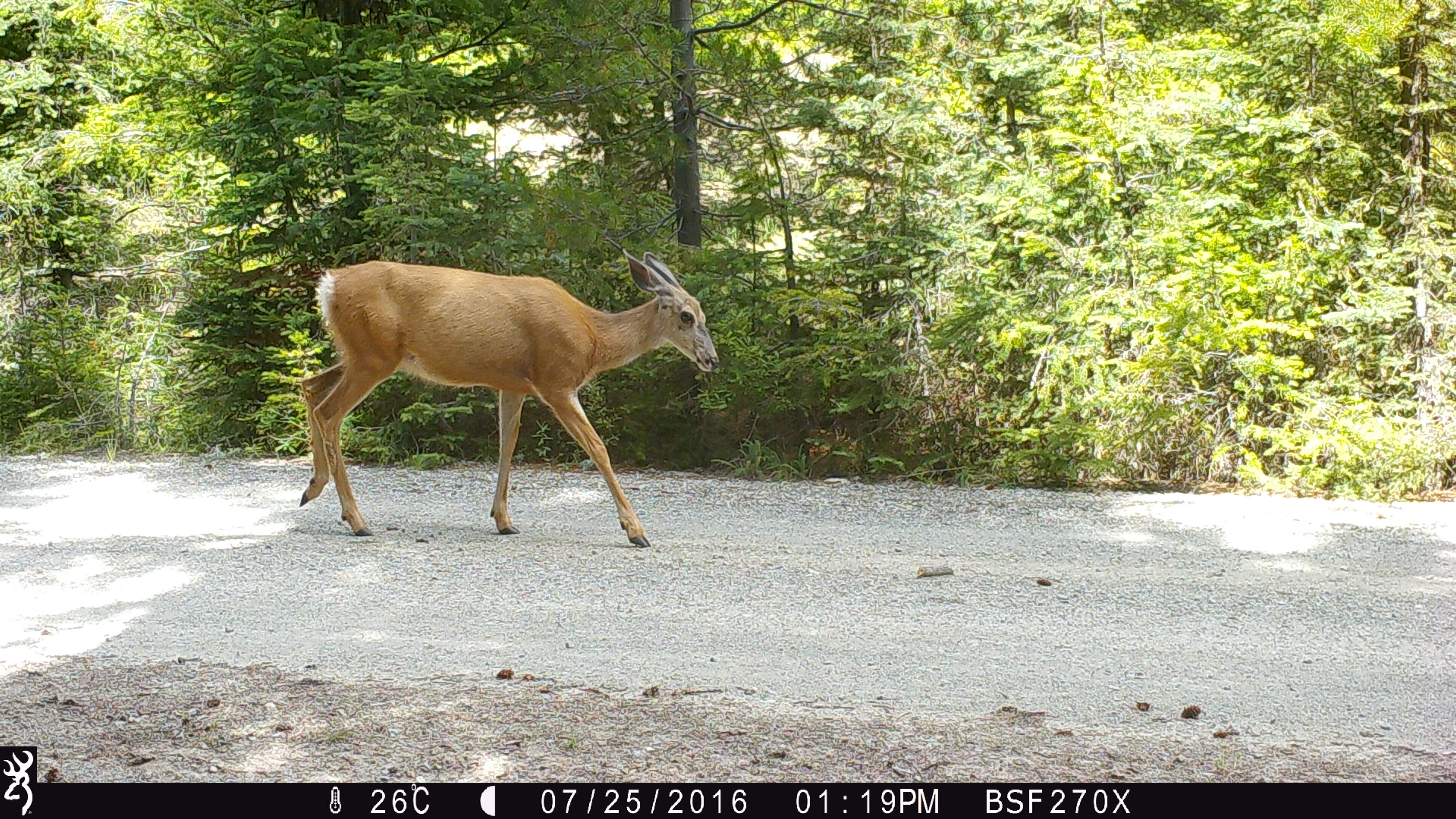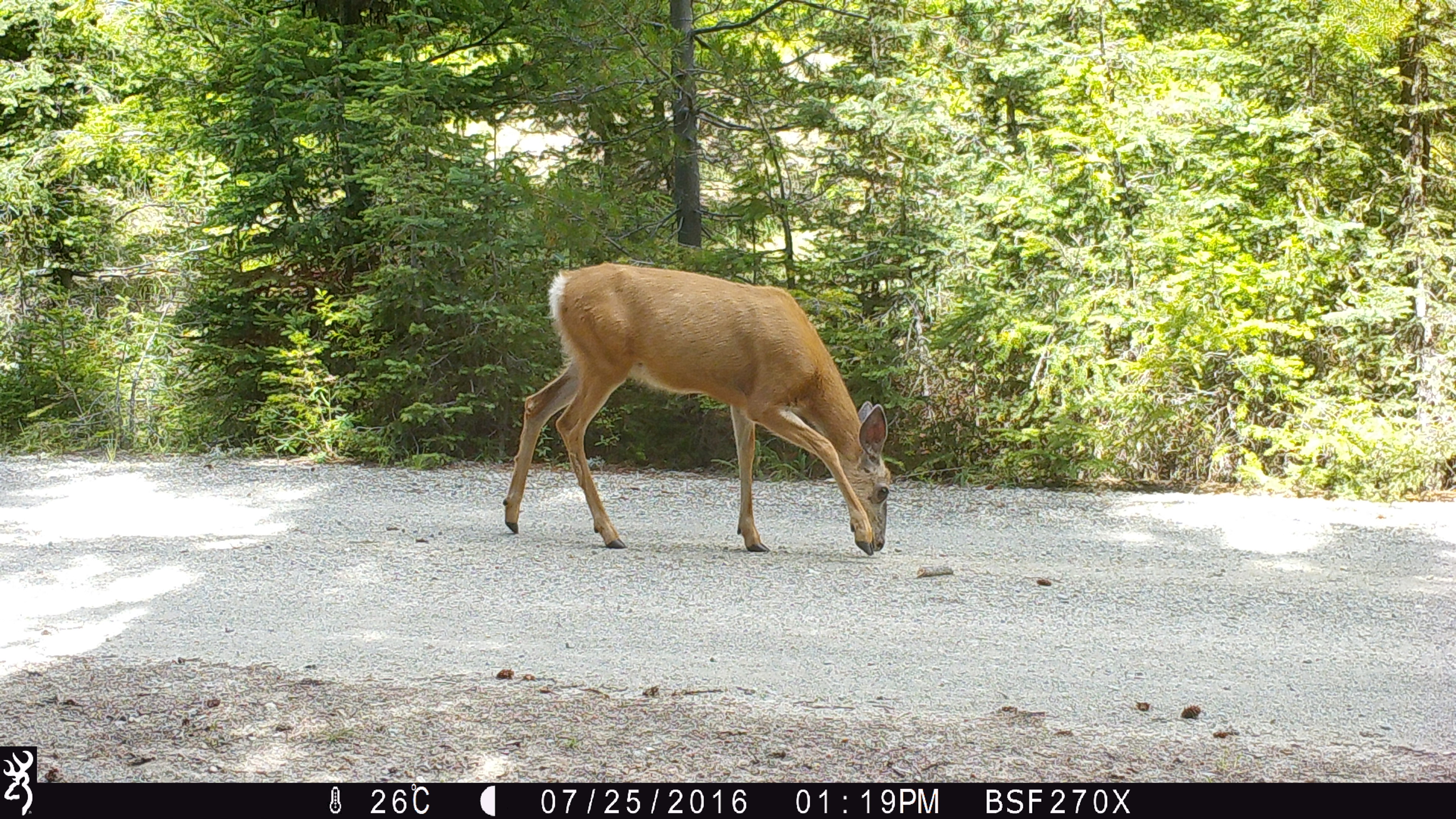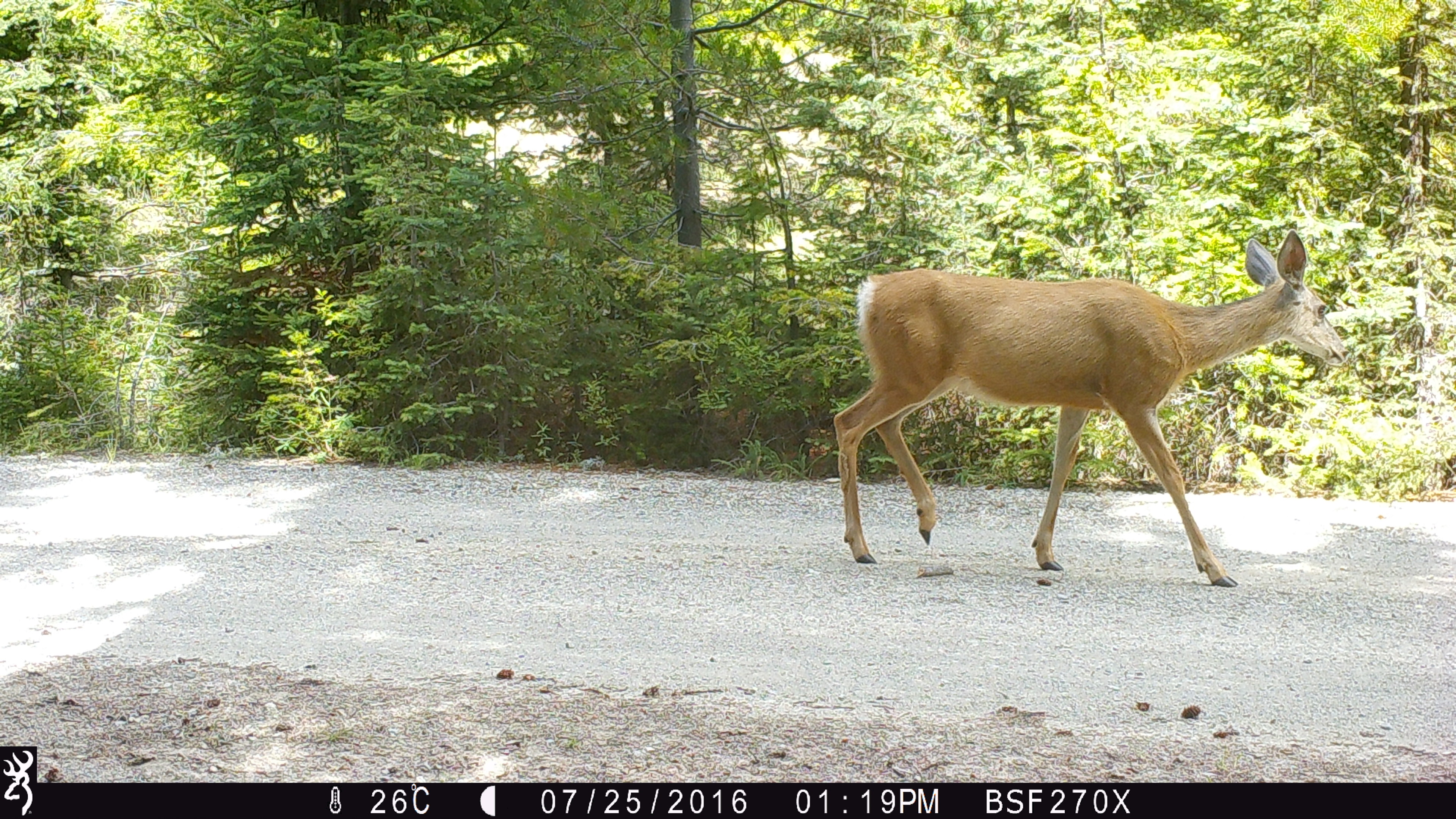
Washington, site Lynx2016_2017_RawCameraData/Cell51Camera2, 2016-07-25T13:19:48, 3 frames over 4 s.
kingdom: Animalia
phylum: Chordata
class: Mammalia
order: Artiodactyla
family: Cervidae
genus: Odocoileus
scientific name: Odocoileus hemionus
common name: mule deer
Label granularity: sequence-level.